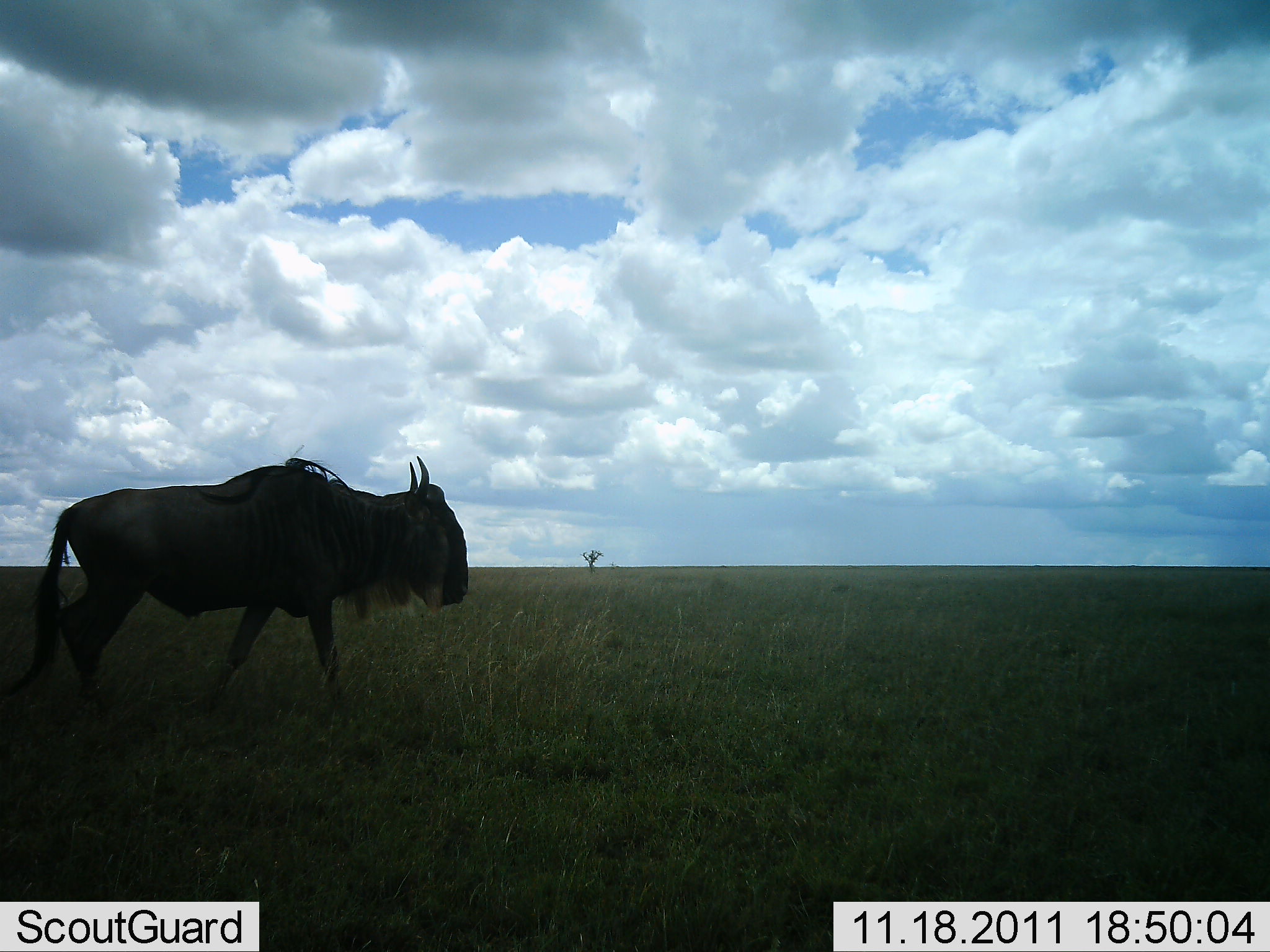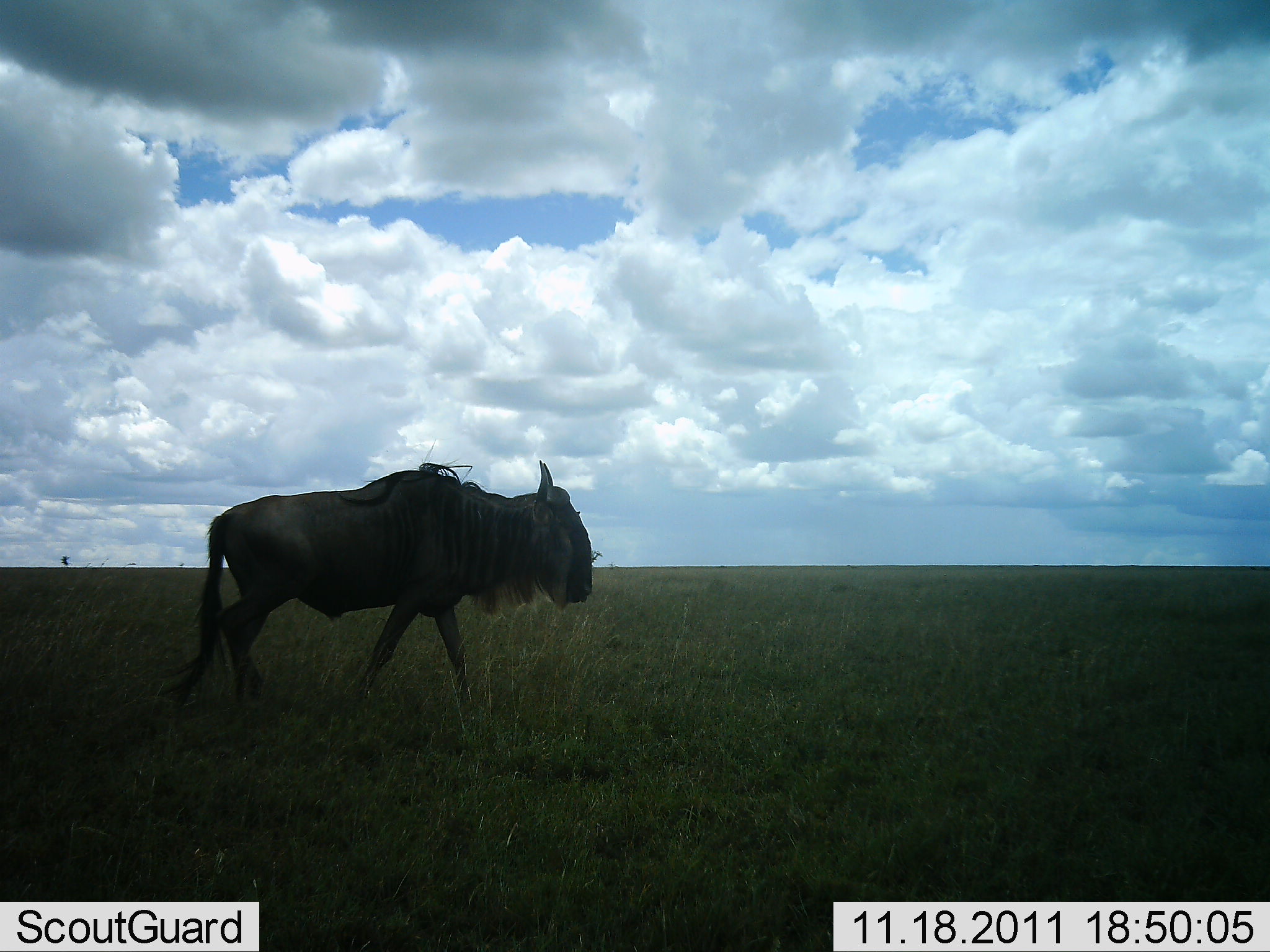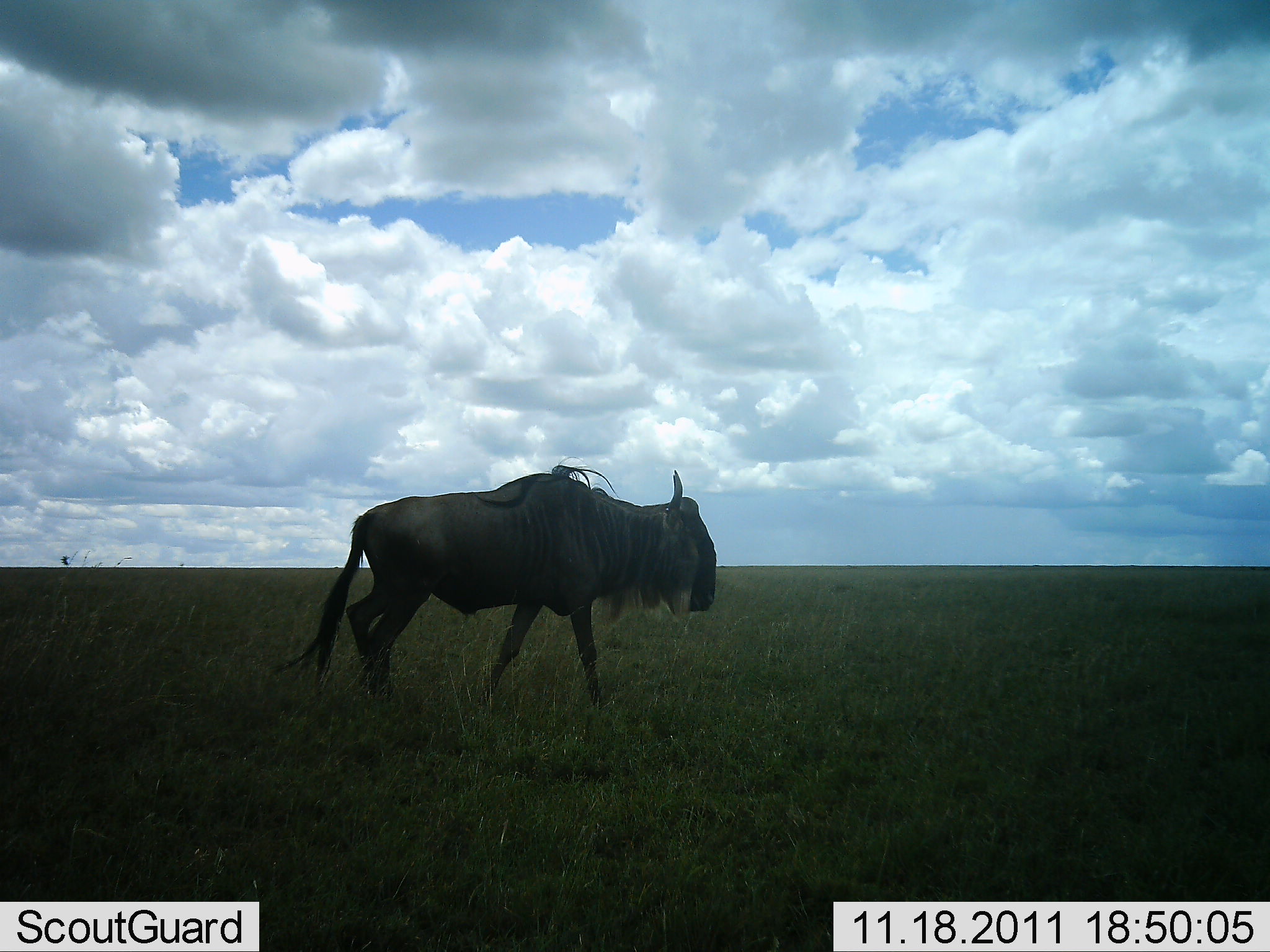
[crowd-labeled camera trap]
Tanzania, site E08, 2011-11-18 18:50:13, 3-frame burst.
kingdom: Animalia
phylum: Chordata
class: Mammalia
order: Artiodactyla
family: Bovidae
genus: Connochaetes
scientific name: Connochaetes taurinus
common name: blue wildebeest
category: wildebeest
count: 1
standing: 0%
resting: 0%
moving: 100%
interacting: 0%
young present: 0%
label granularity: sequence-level